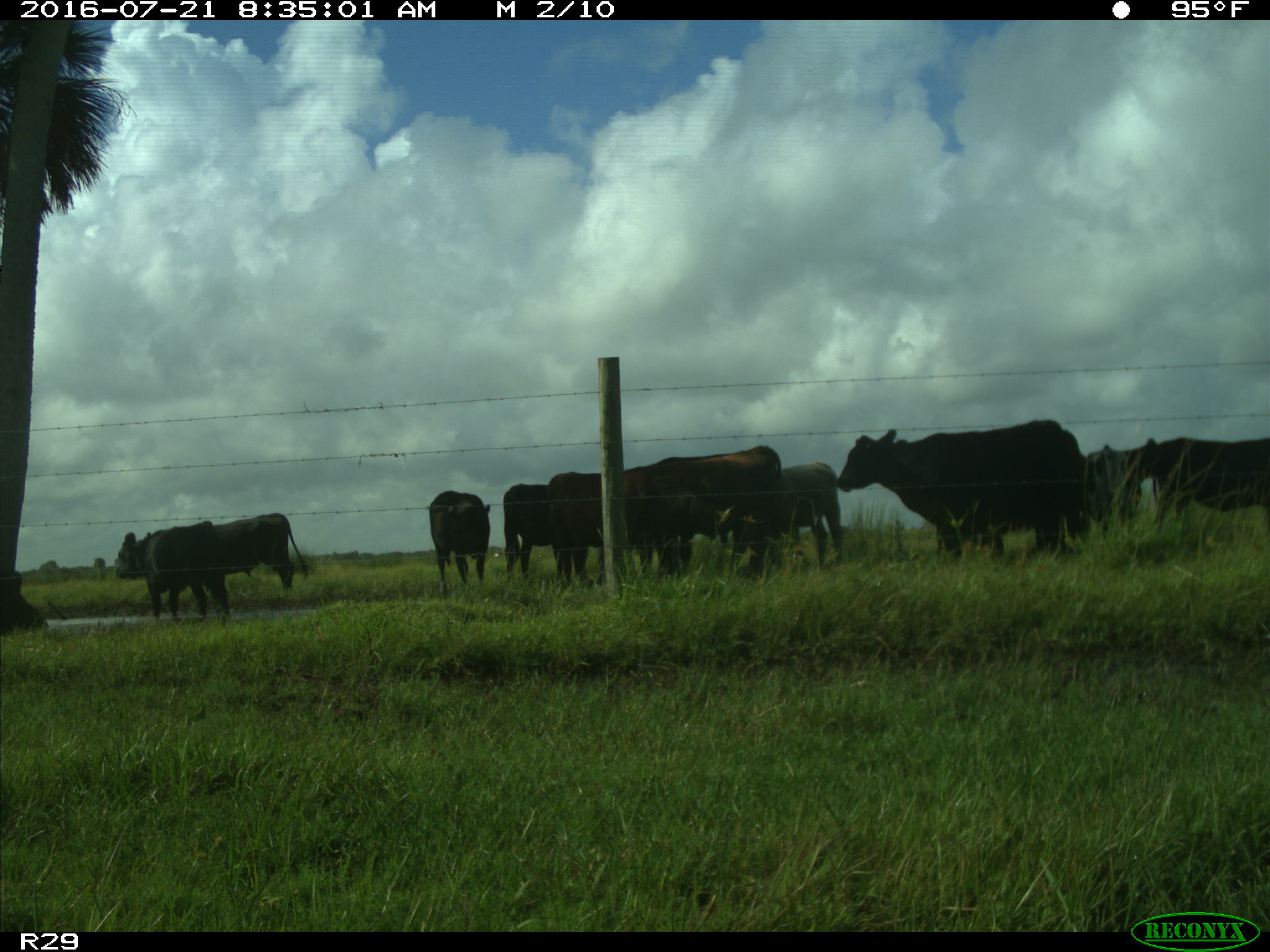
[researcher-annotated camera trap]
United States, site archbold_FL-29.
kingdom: Animalia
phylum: Chordata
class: Mammalia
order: Artiodactyla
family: Bovidae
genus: Bos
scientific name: Bos taurus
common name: domestic cow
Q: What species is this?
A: Bos taurus (domestic cow).